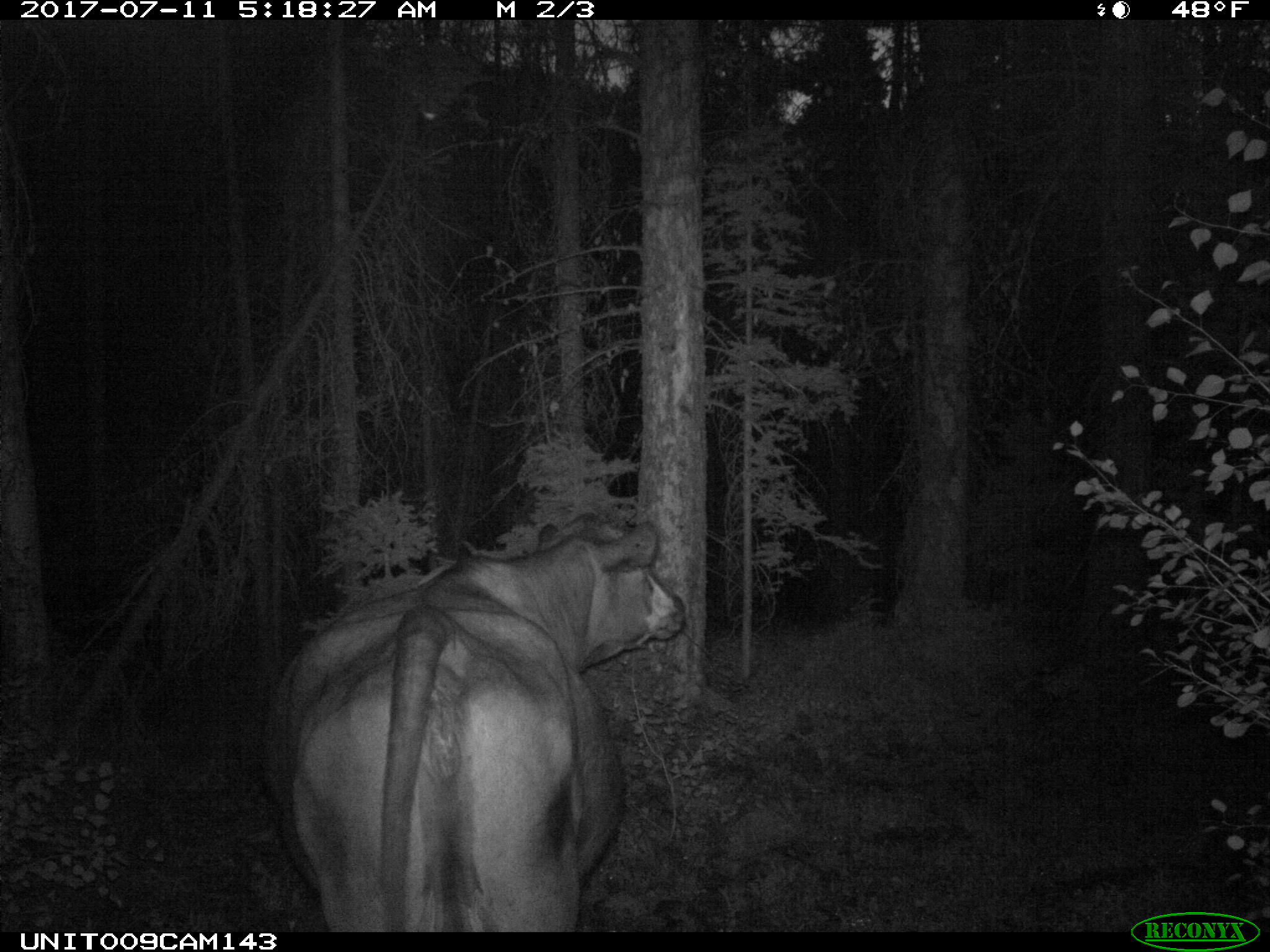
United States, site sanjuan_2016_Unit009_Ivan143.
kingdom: Animalia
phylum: Chordata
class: Mammalia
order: Artiodactyla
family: Bovidae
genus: Bos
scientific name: Bos taurus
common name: domestic cow